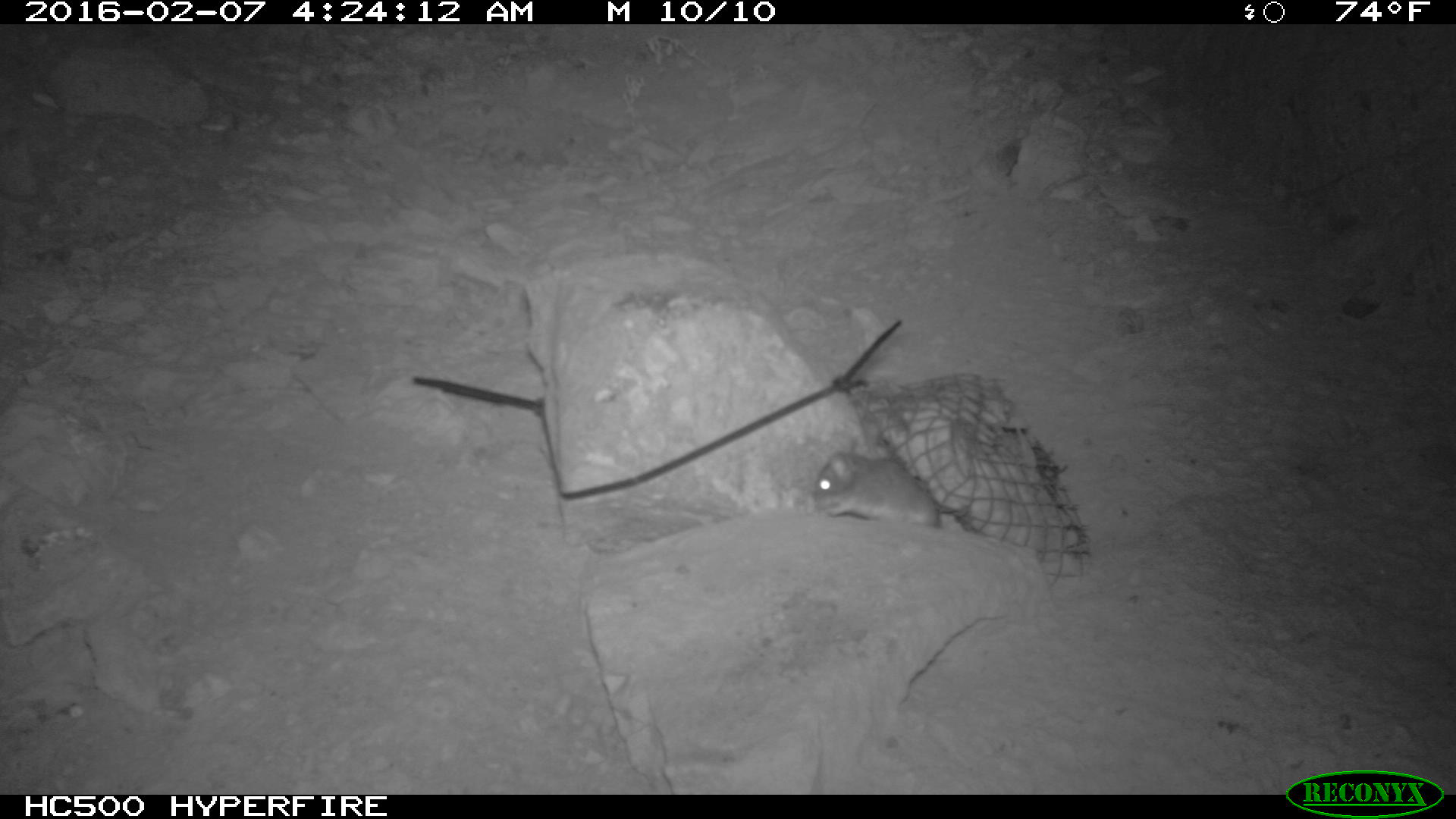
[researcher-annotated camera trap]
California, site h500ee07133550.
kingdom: Animalia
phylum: Chordata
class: Mammalia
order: Rodentia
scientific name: Rodentia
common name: rodent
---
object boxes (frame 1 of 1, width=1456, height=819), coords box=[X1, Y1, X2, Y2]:
rodent: box=[809, 448, 971, 532]